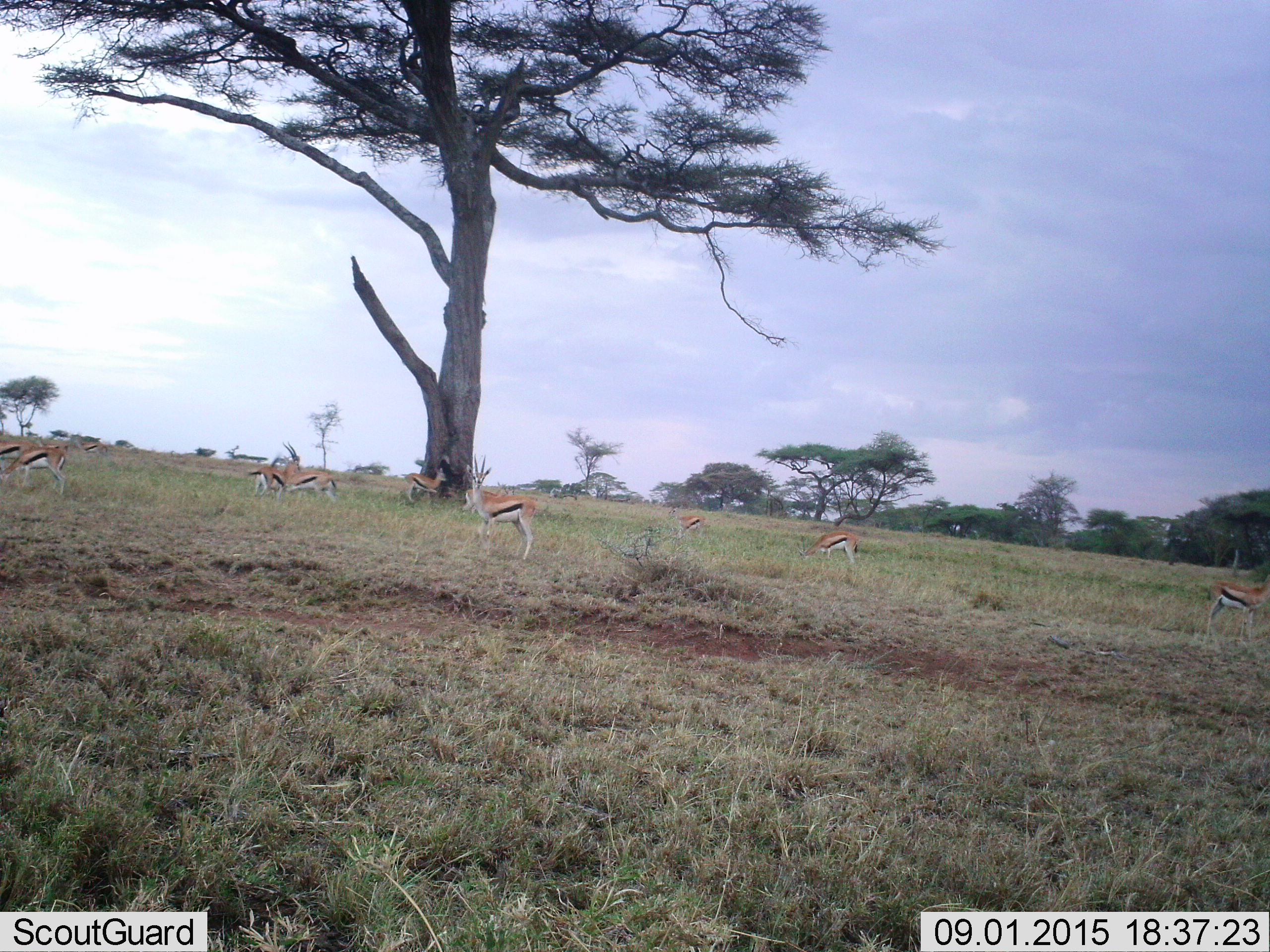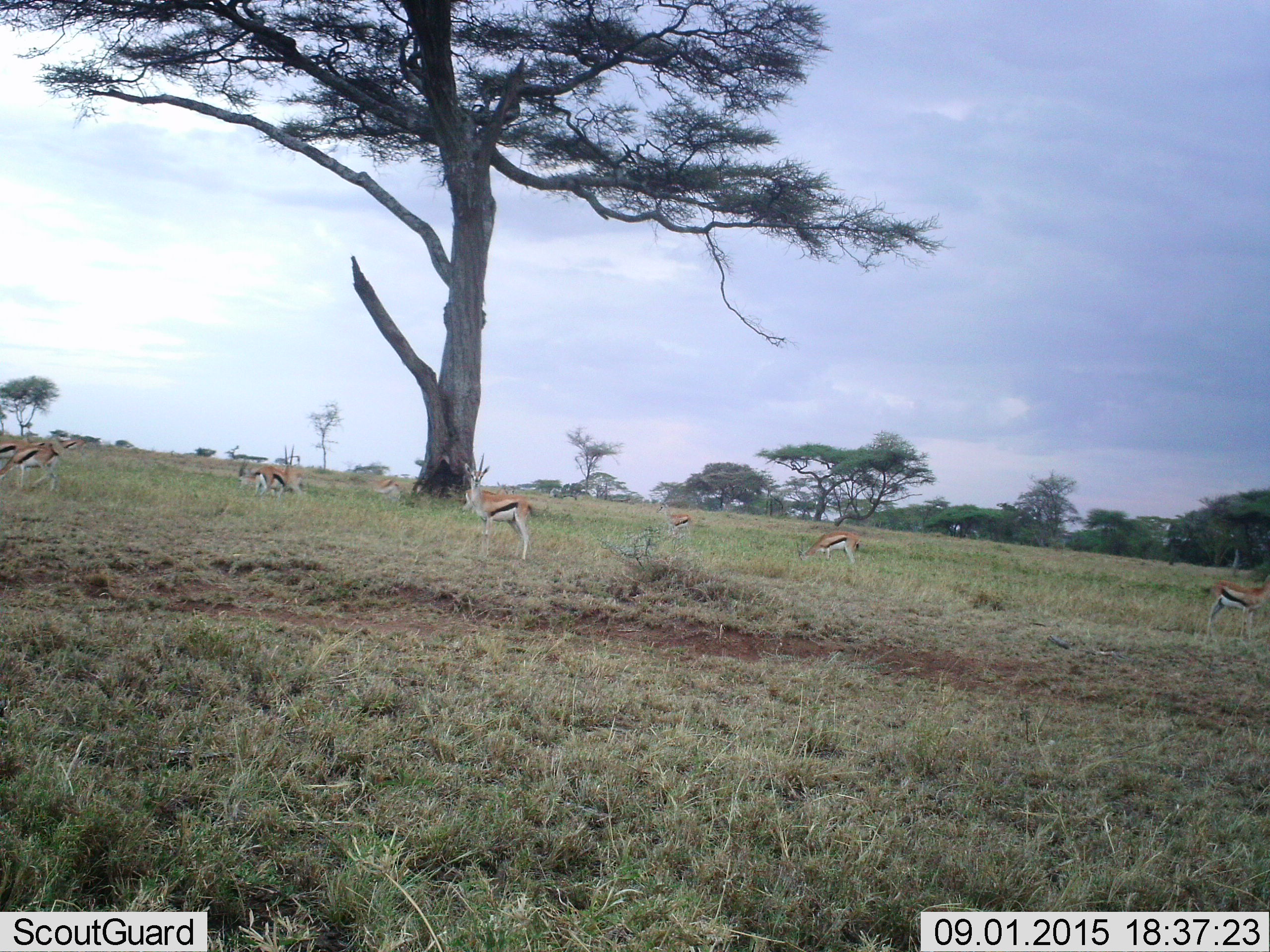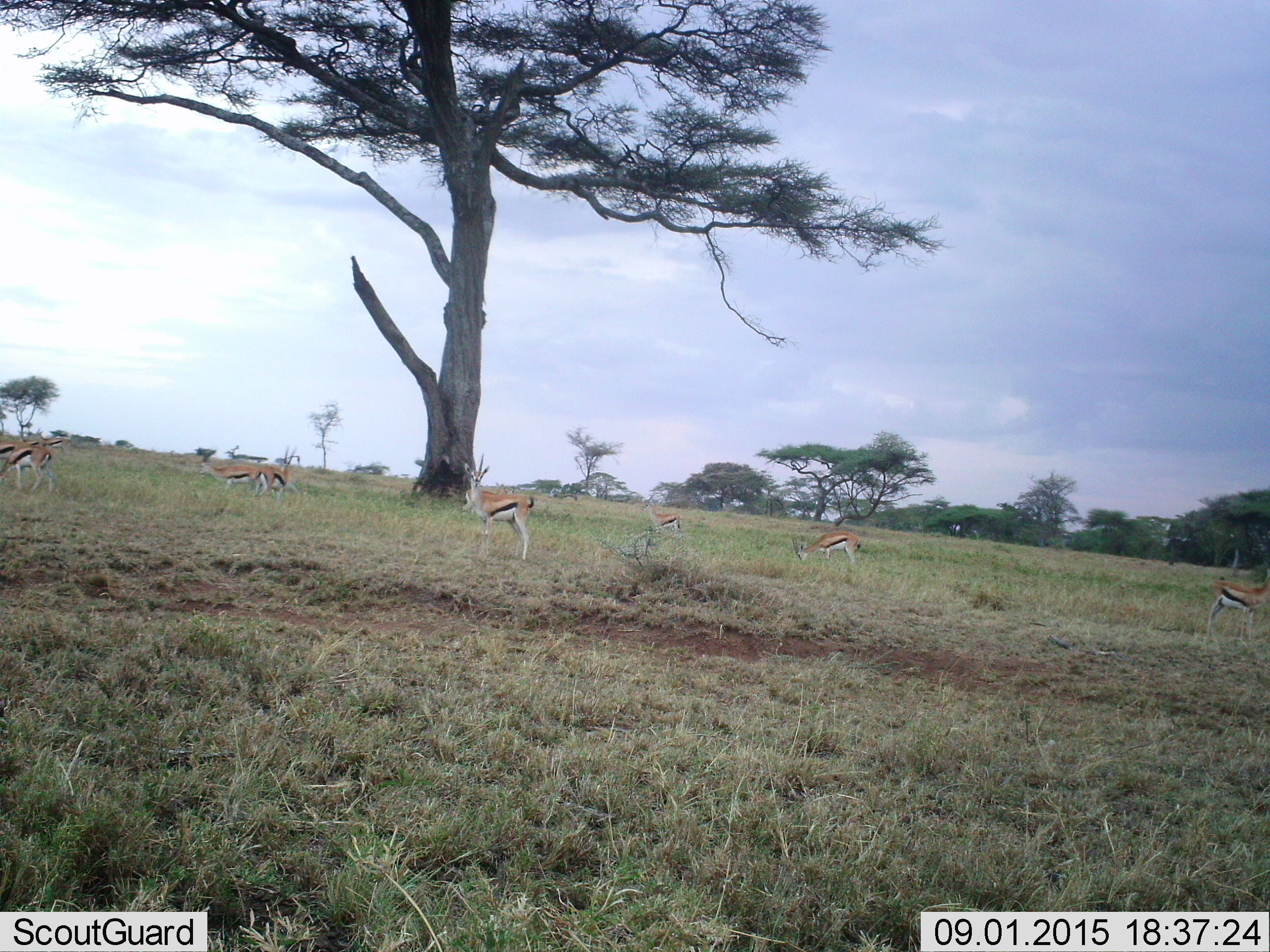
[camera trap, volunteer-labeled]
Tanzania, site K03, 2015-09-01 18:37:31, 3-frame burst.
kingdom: Animalia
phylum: Chordata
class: Mammalia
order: Artiodactyla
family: Bovidae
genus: Eudorcas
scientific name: Eudorcas thomsonii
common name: thomson's gazelle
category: gazellethomsons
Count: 11-50.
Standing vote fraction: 75%.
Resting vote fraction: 0%.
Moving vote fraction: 62%.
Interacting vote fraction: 0%.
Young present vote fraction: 0%.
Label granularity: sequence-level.